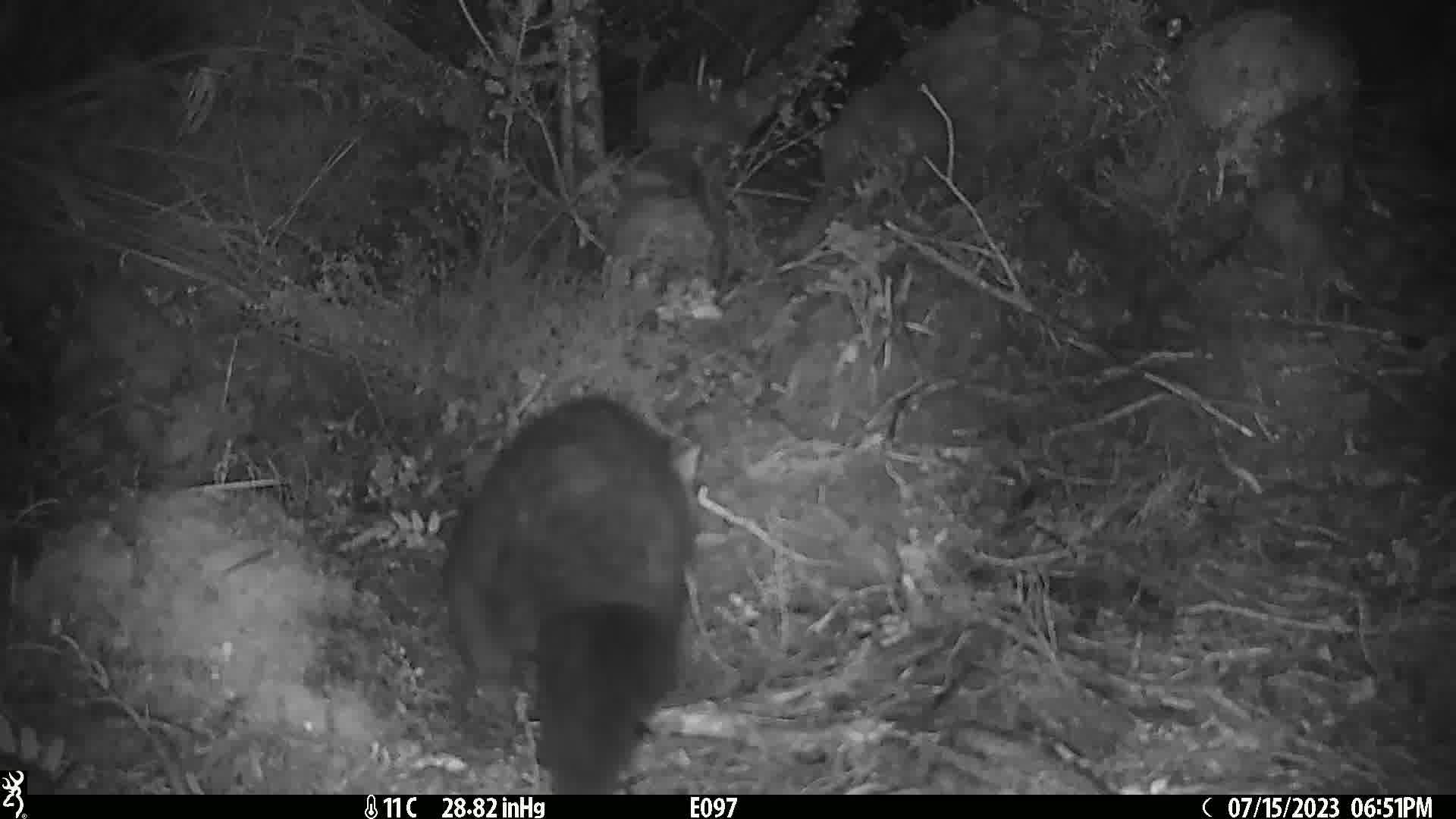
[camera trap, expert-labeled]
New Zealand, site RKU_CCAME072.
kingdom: Animalia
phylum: Chordata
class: Mammalia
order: Diprotodontia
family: Phalangeridae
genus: Trichosurus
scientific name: Trichosurus vulpecula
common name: common brushtail possum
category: possum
Possum (common brushtail possum) (Trichosurus vulpecula).